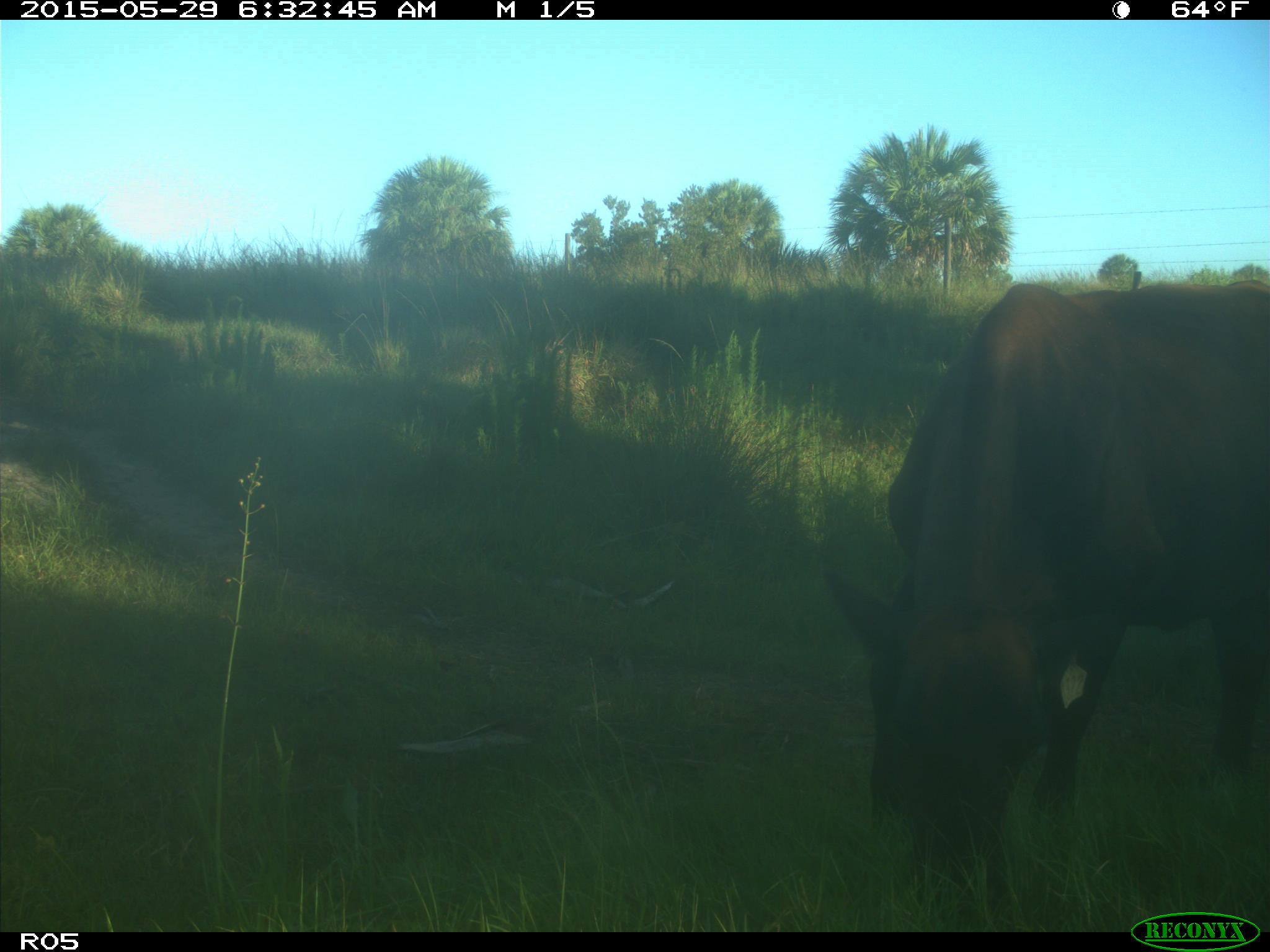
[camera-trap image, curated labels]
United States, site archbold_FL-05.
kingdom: Animalia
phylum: Chordata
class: Mammalia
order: Artiodactyla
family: Bovidae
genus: Bos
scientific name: Bos taurus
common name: domestic cow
Bos taurus (domestic cow).